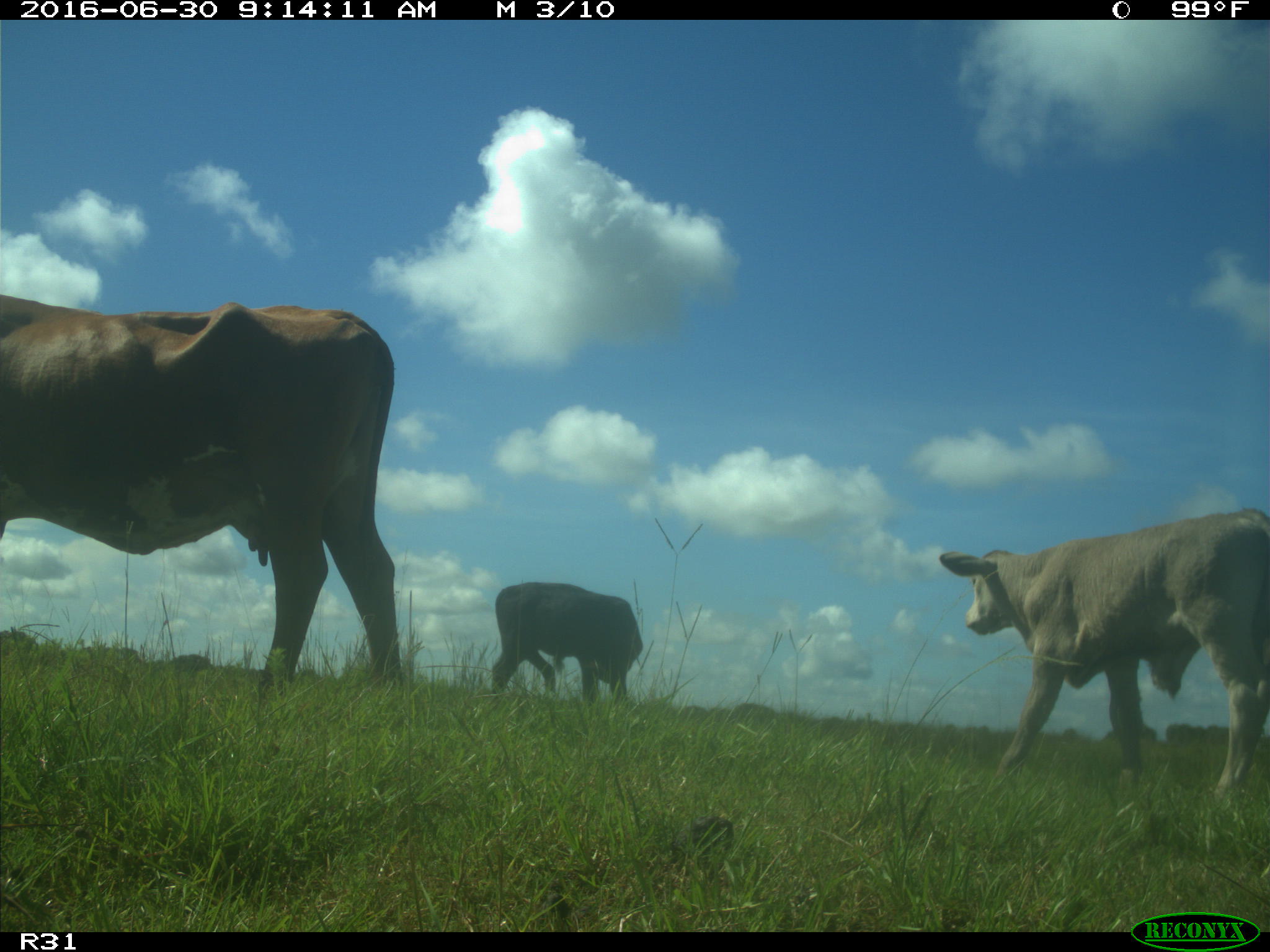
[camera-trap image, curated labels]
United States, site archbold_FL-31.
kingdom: Animalia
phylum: Chordata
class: Mammalia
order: Artiodactyla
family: Bovidae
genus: Bos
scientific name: Bos taurus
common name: domestic cow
Bos taurus (domestic cow).